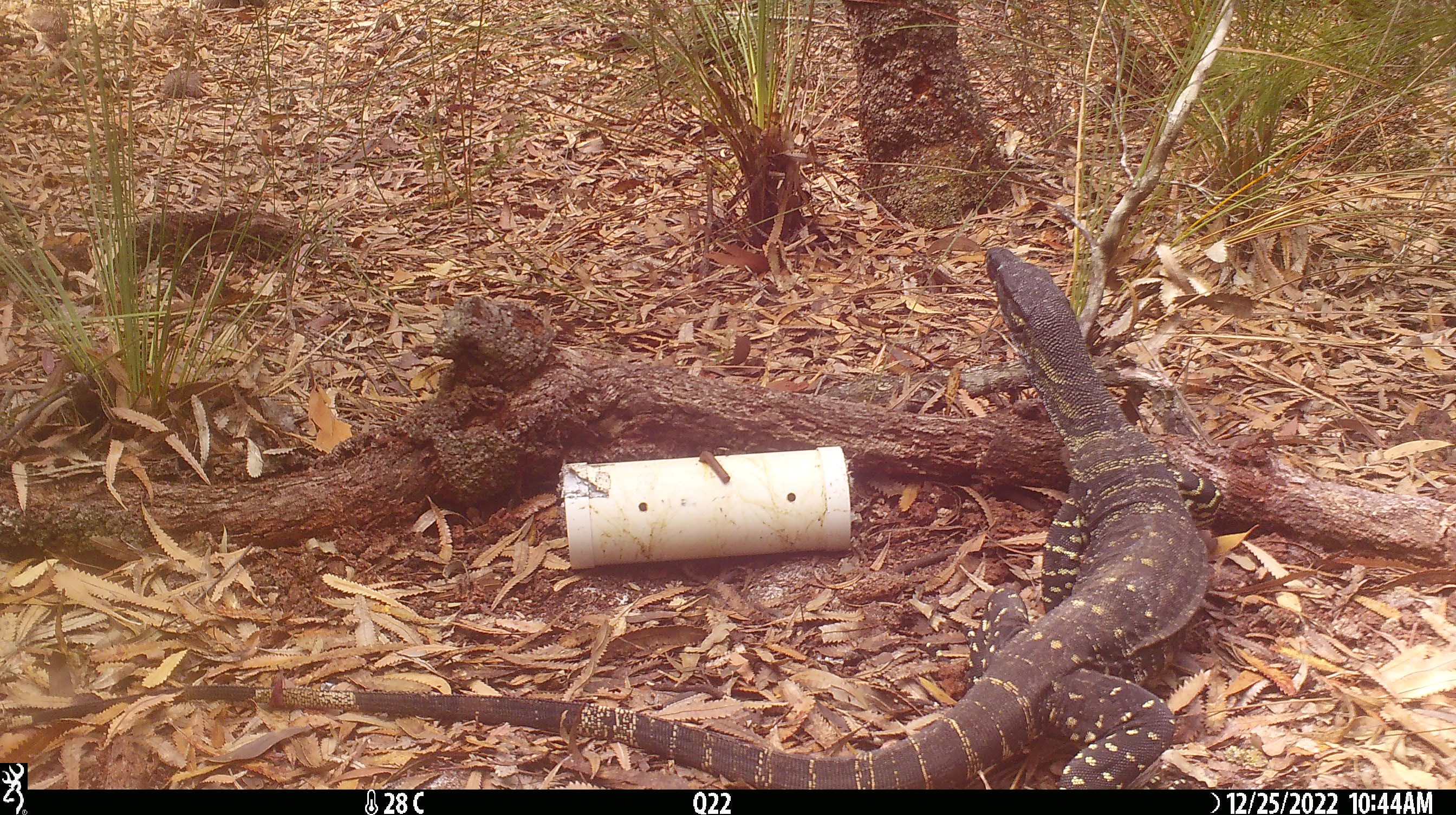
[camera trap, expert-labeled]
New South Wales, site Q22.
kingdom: Animalia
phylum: Chordata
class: Reptilia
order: Squamata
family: Varanidae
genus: Varanus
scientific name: Varanus varius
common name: lace monitor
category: goanna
Goanna (lace monitor) (Varanus varius).